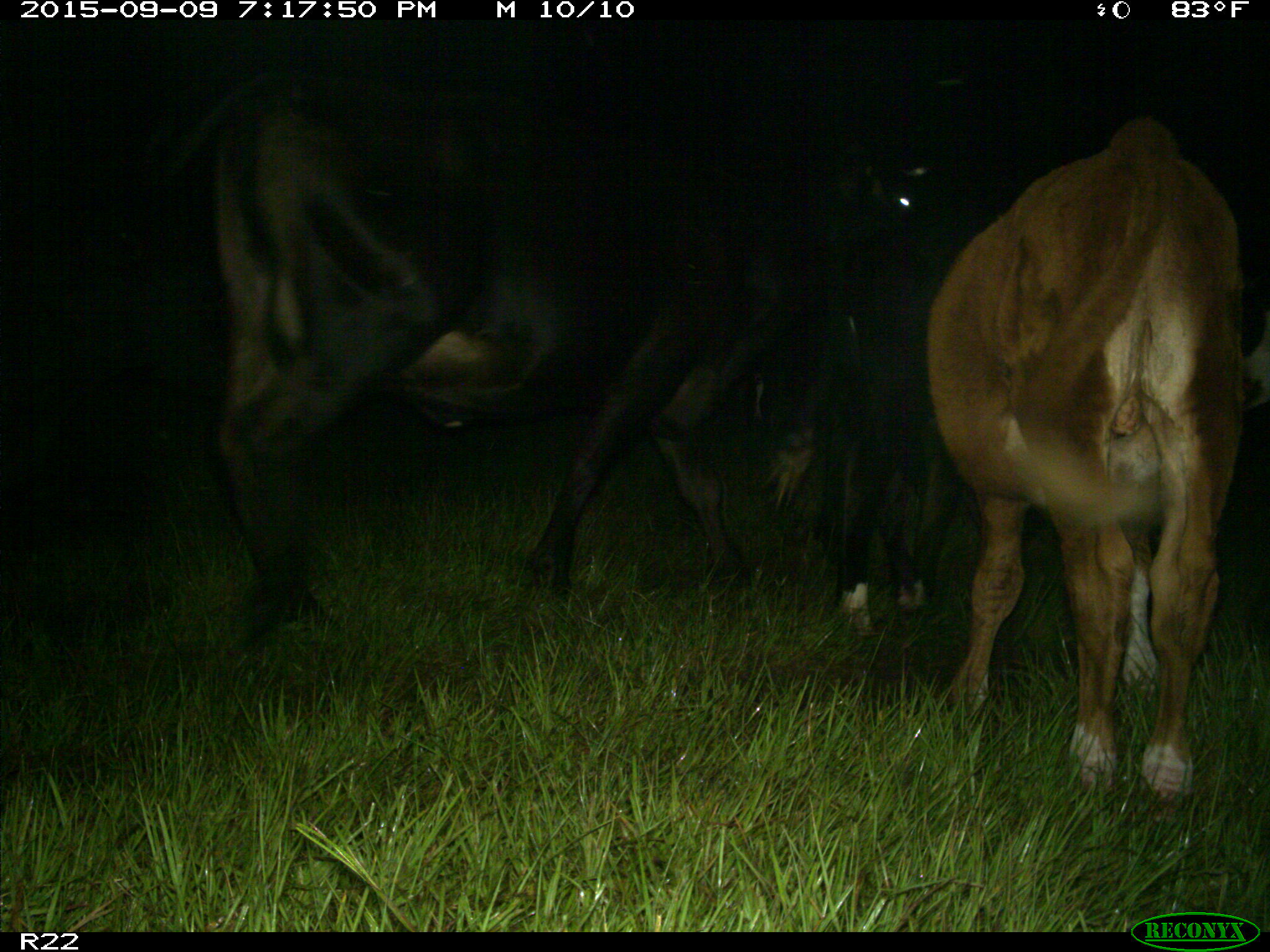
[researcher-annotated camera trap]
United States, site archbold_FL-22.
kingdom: Animalia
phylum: Chordata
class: Mammalia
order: Artiodactyla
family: Bovidae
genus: Bos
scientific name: Bos taurus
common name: domestic cow